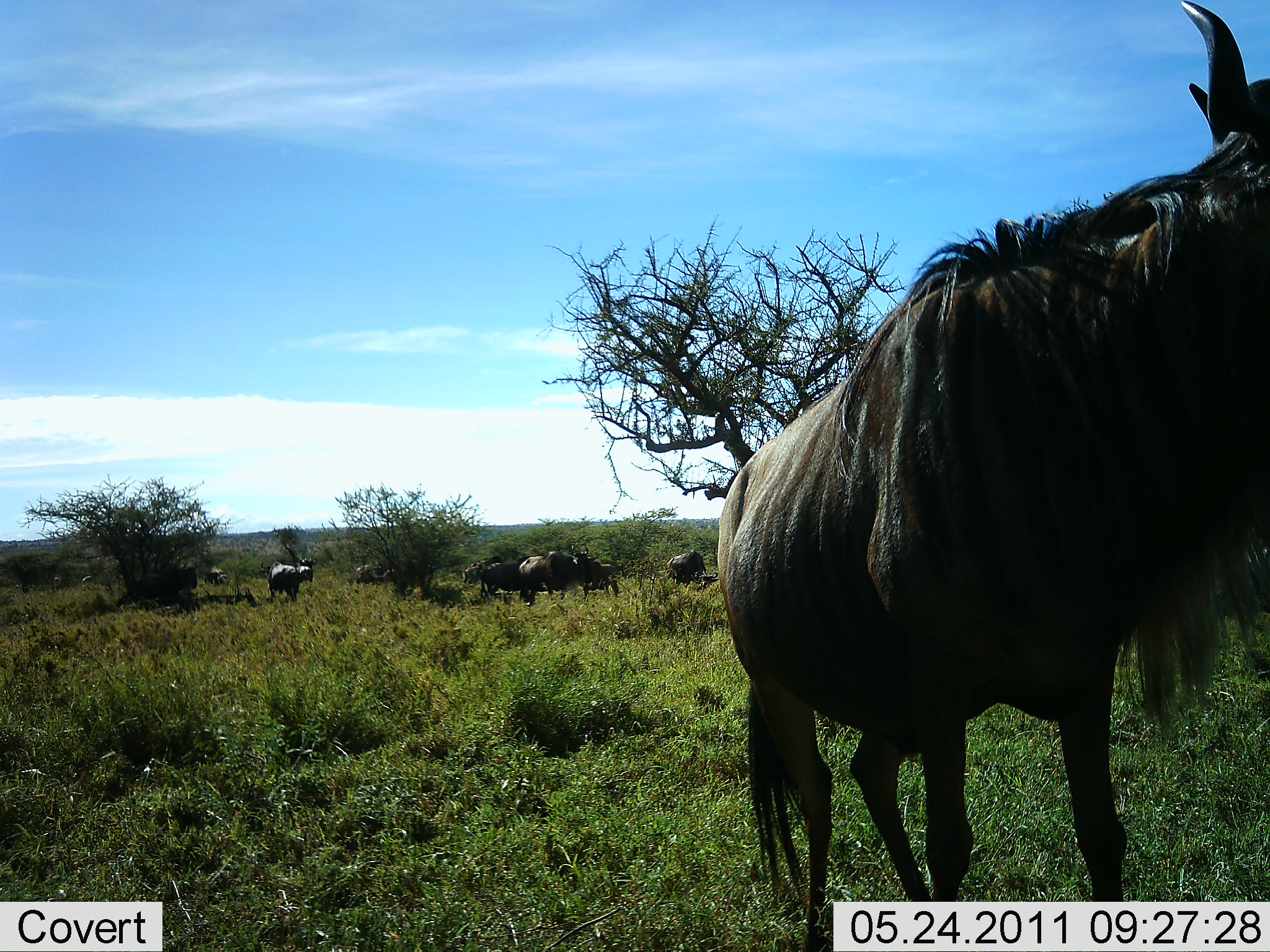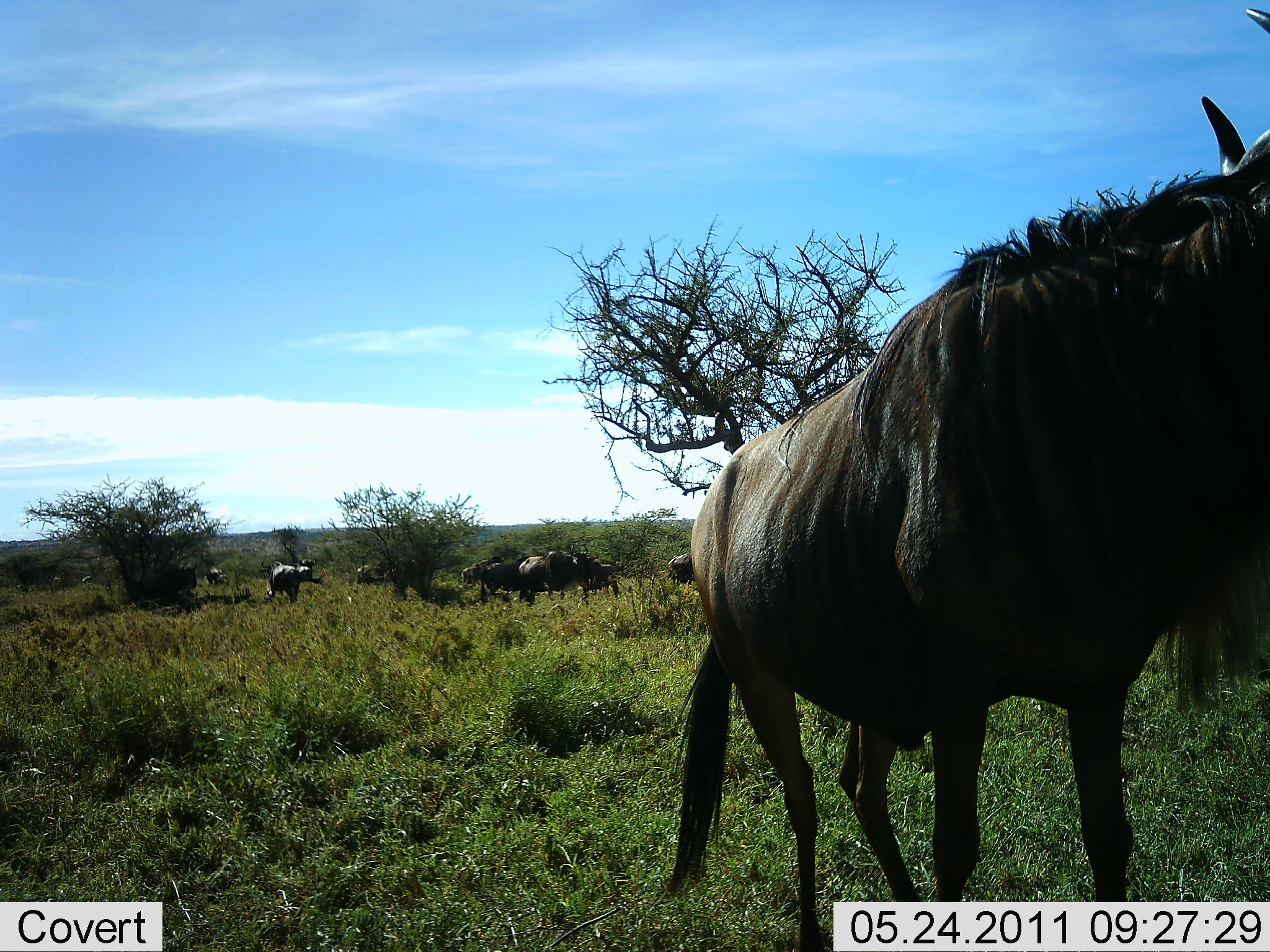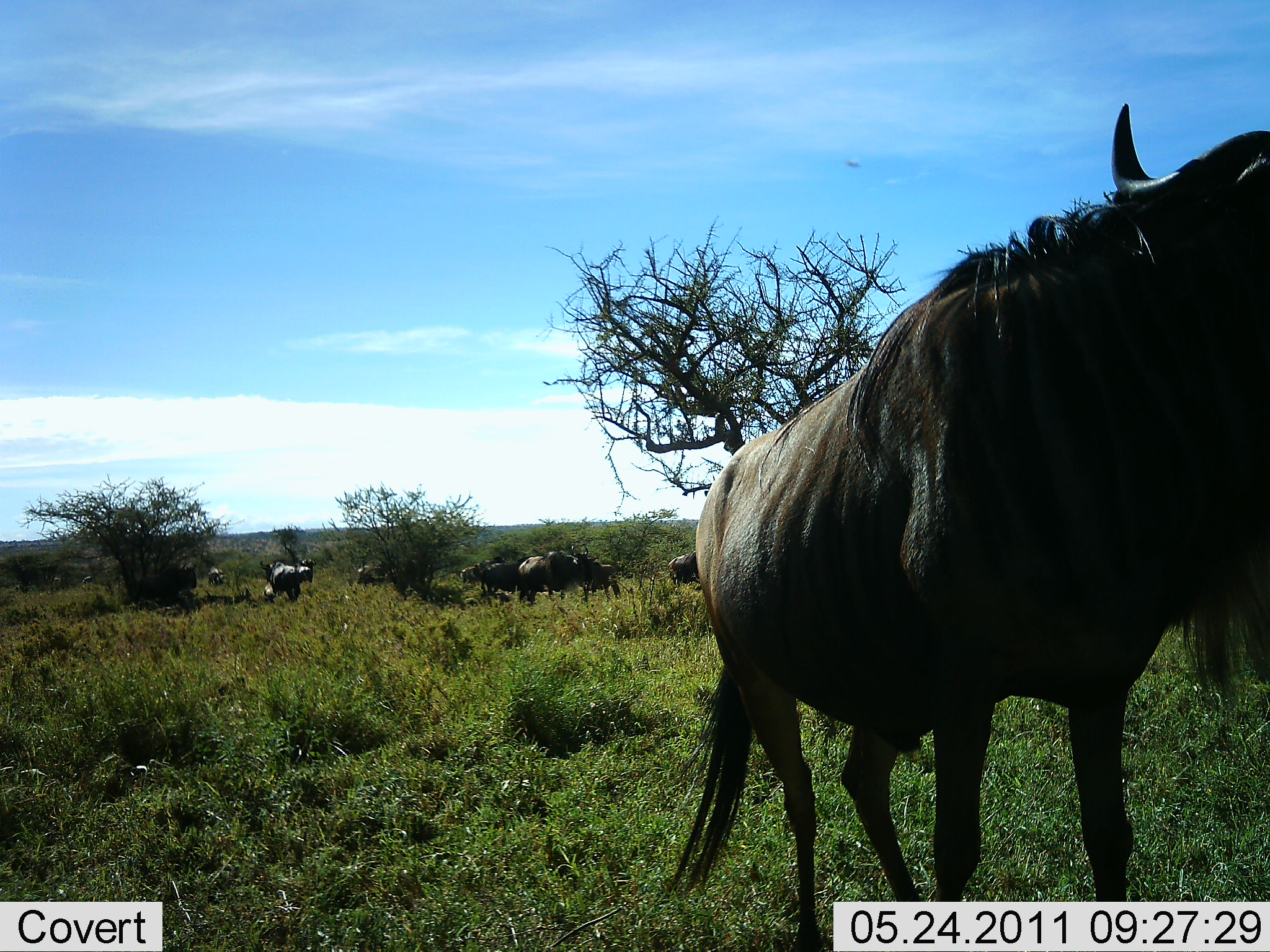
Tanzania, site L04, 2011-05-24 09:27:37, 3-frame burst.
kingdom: Animalia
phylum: Chordata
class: Mammalia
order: Artiodactyla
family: Bovidae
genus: Connochaetes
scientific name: Connochaetes taurinus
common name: blue wildebeest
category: wildebeest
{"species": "wildebeest (blue wildebeest) (Connochaetes taurinus)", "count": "8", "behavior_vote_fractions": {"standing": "73%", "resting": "18%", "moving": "0%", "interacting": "0%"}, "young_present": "0%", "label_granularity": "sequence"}